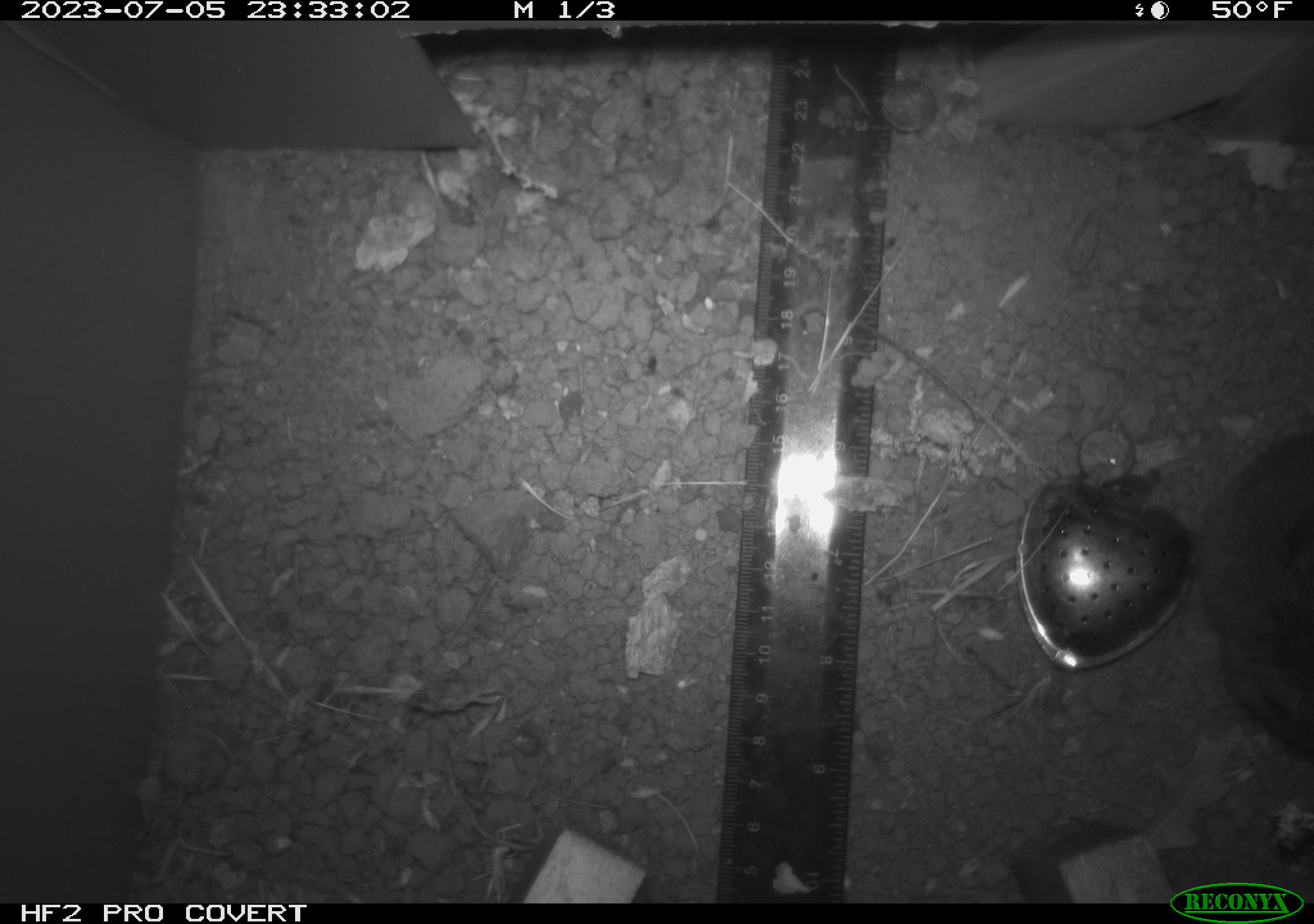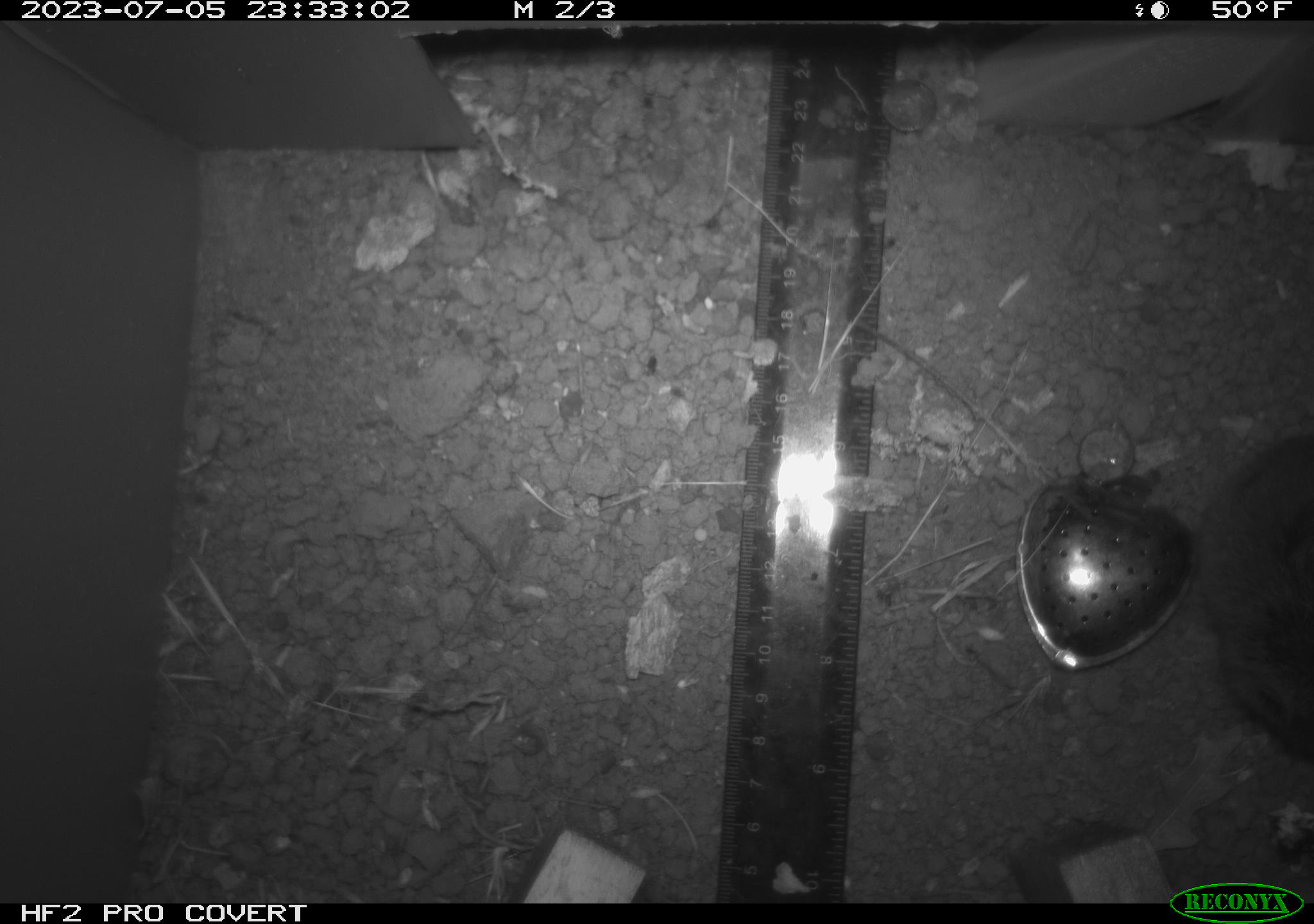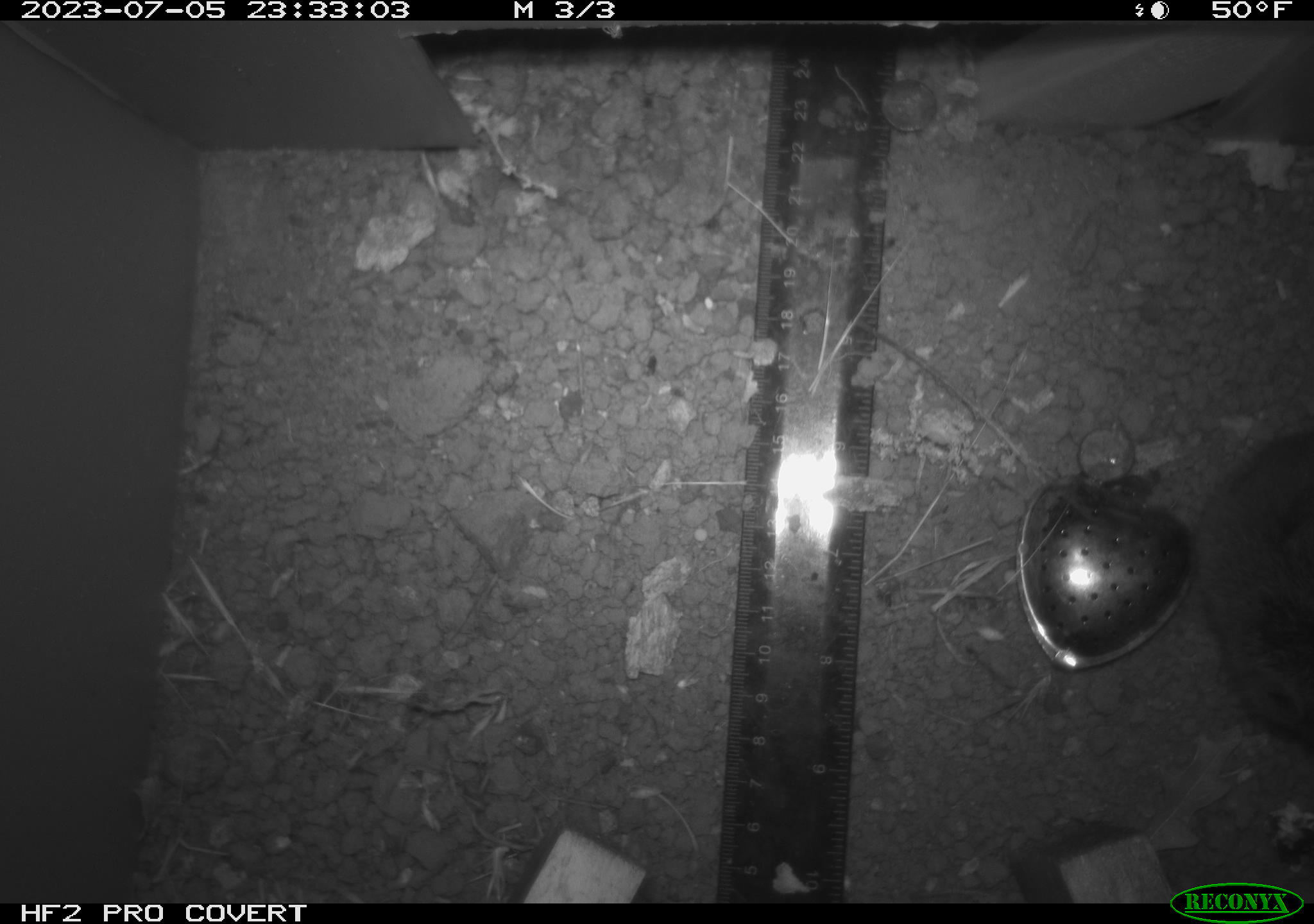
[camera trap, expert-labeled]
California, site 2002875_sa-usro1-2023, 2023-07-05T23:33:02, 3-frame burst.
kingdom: Animalia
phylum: Chordata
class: Mammalia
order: Rodentia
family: Cricetidae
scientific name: Arvicolinae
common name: voles, lemmings, and muskrats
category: arvicolinae subfamily